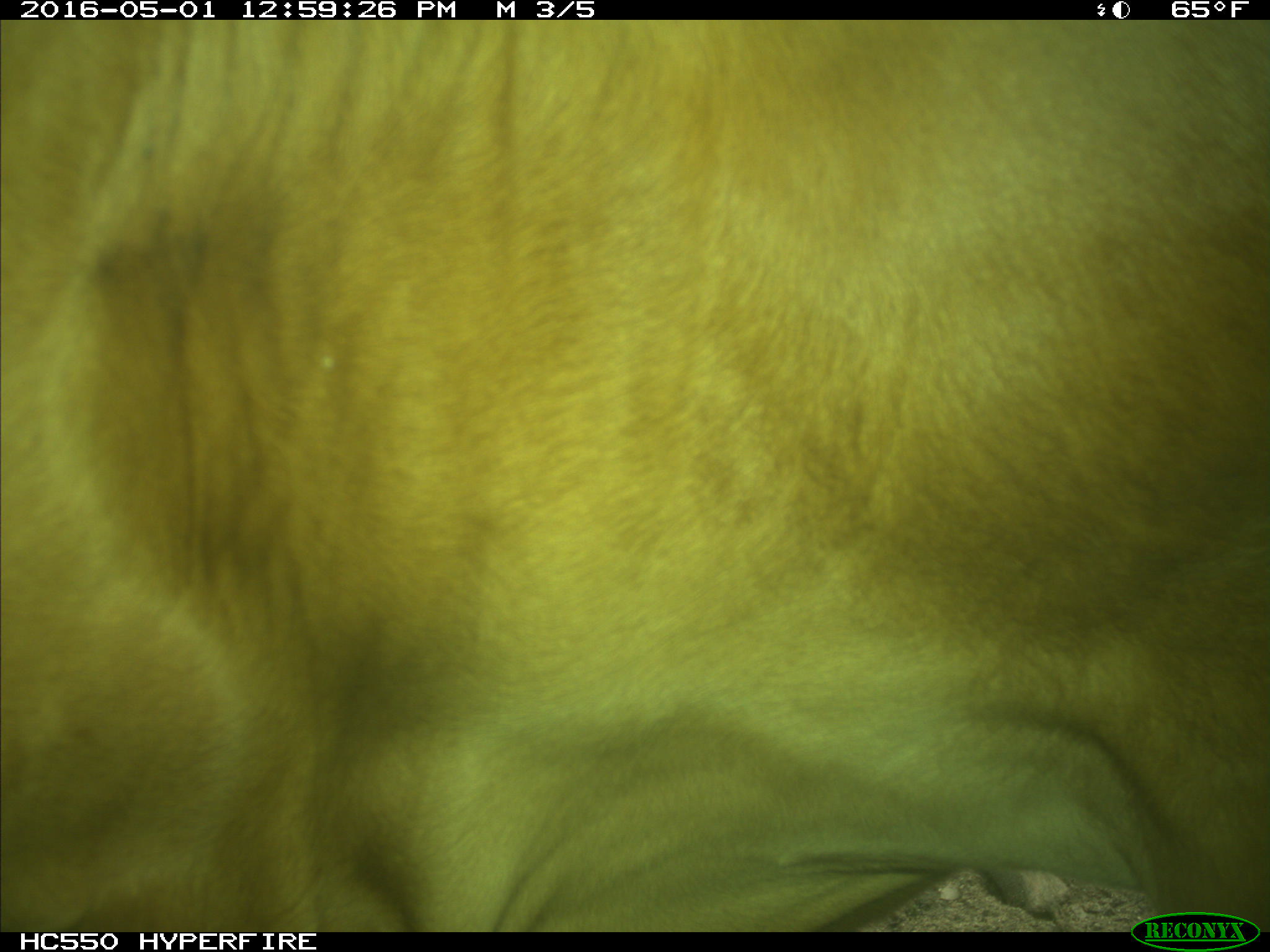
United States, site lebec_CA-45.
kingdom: Animalia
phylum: Chordata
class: Mammalia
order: Artiodactyla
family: Bovidae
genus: Bos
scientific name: Bos taurus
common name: domestic cow